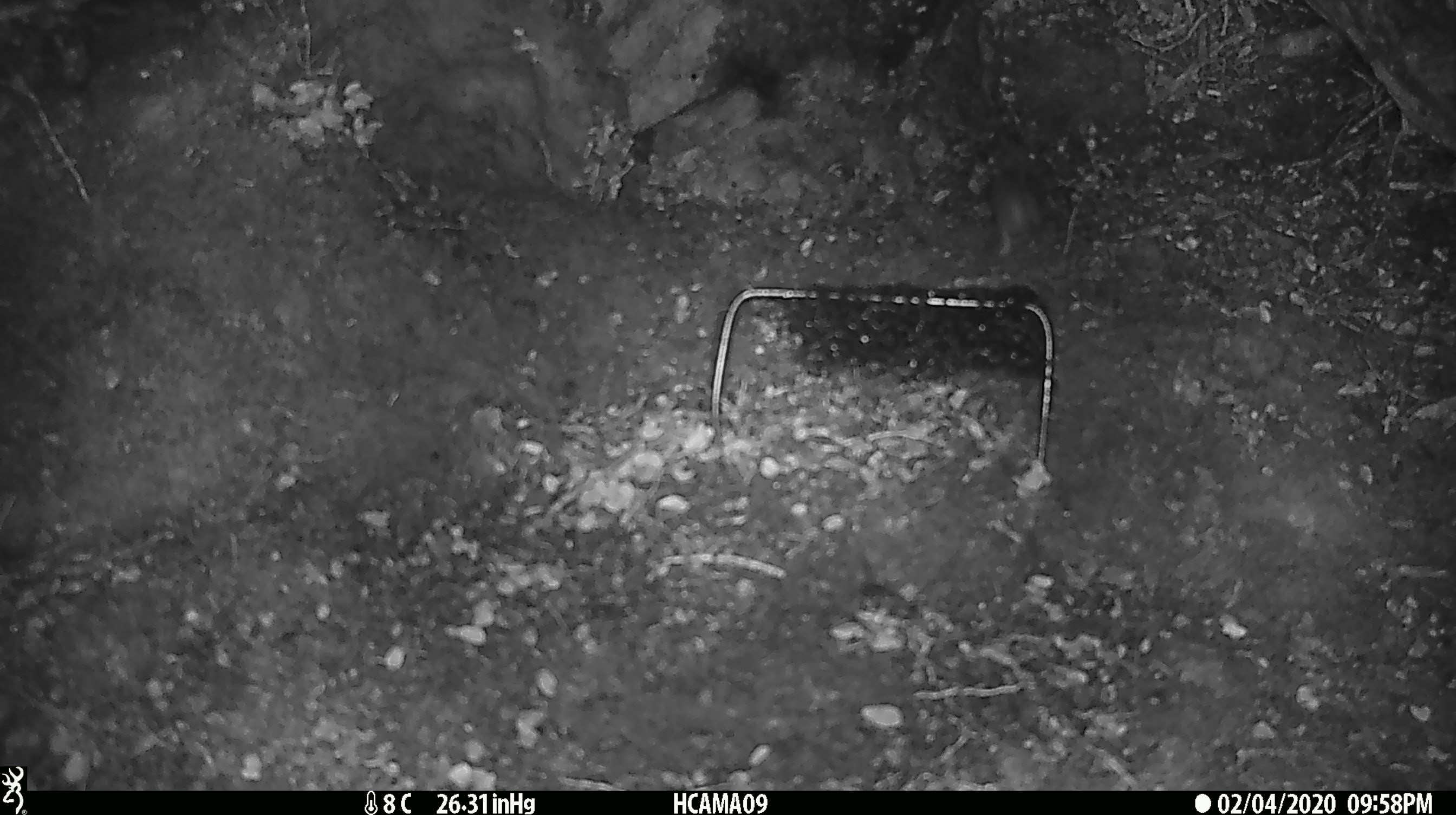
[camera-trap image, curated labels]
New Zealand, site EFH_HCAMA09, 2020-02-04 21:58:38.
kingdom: Animalia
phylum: Chordata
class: Mammalia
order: Rodentia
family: Muridae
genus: Mus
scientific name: Mus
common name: mouse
Mouse (Mus).